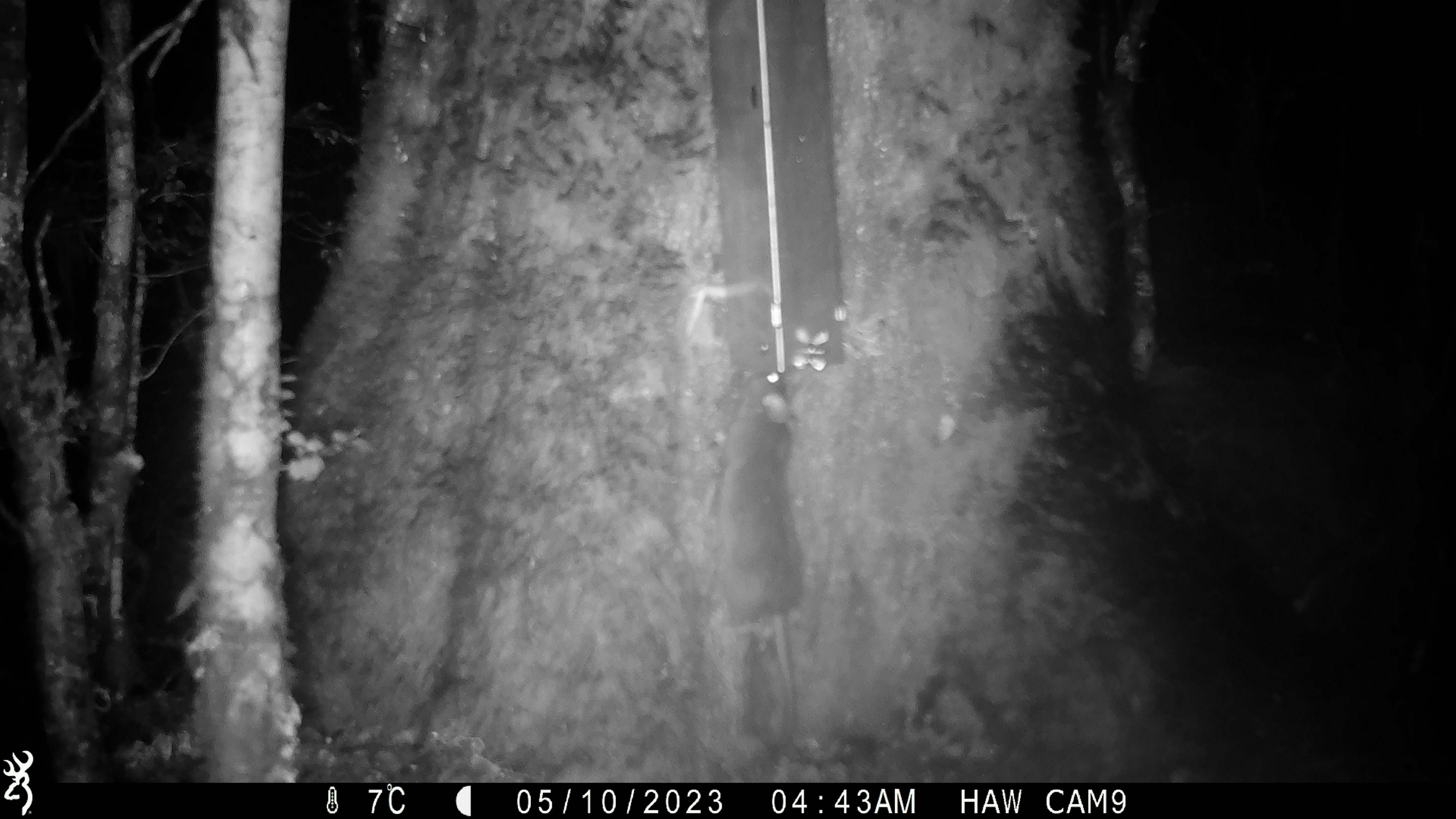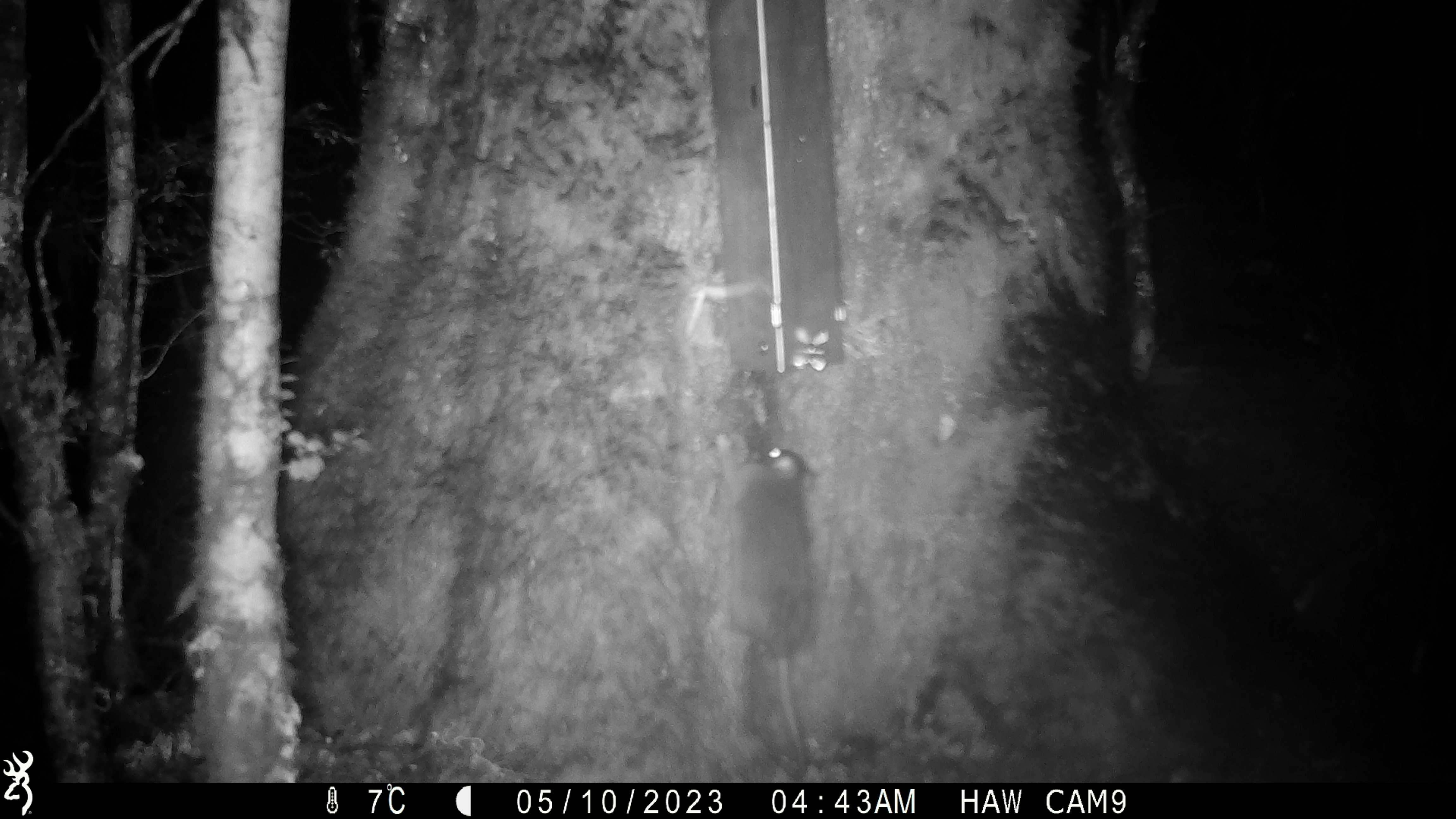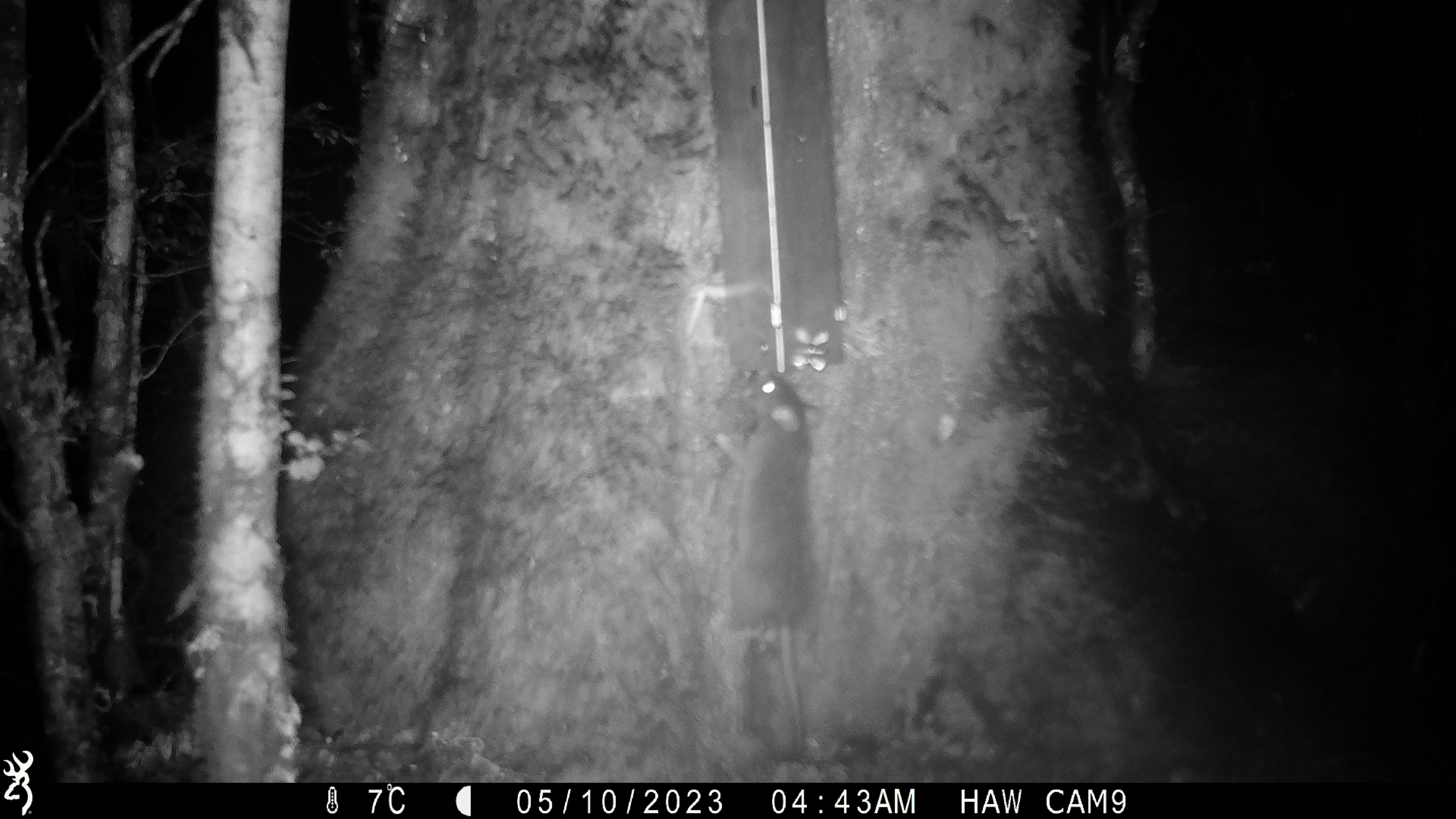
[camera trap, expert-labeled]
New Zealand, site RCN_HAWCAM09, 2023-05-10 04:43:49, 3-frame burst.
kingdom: Animalia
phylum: Chordata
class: Mammalia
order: Rodentia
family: Muridae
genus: Rattus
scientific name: Rattus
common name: rat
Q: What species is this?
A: Rat (Rattus).